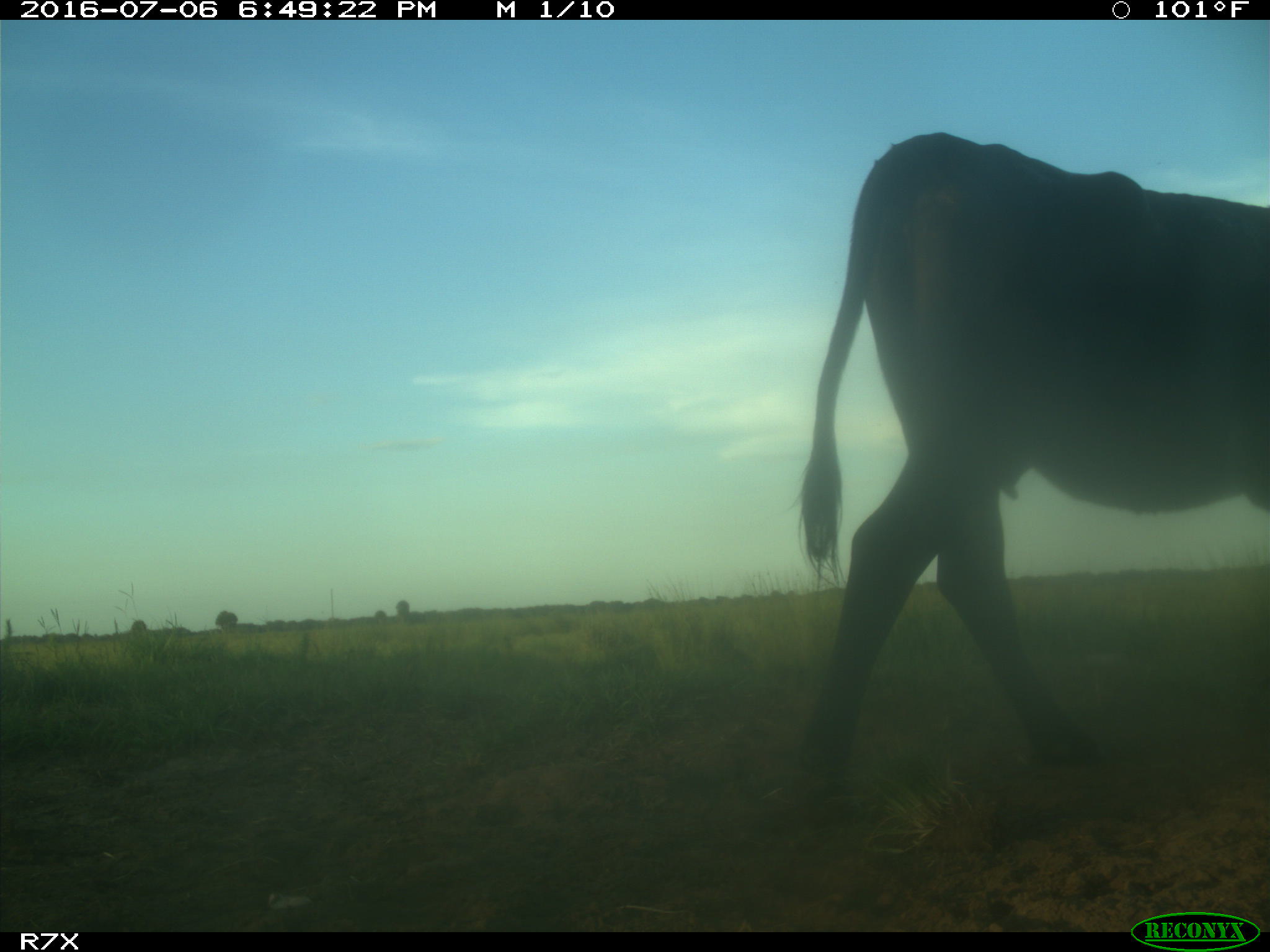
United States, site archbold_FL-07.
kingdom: Animalia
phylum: Chordata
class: Mammalia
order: Artiodactyla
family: Bovidae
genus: Bos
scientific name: Bos taurus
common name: domestic cow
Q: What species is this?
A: Bos taurus (domestic cow).